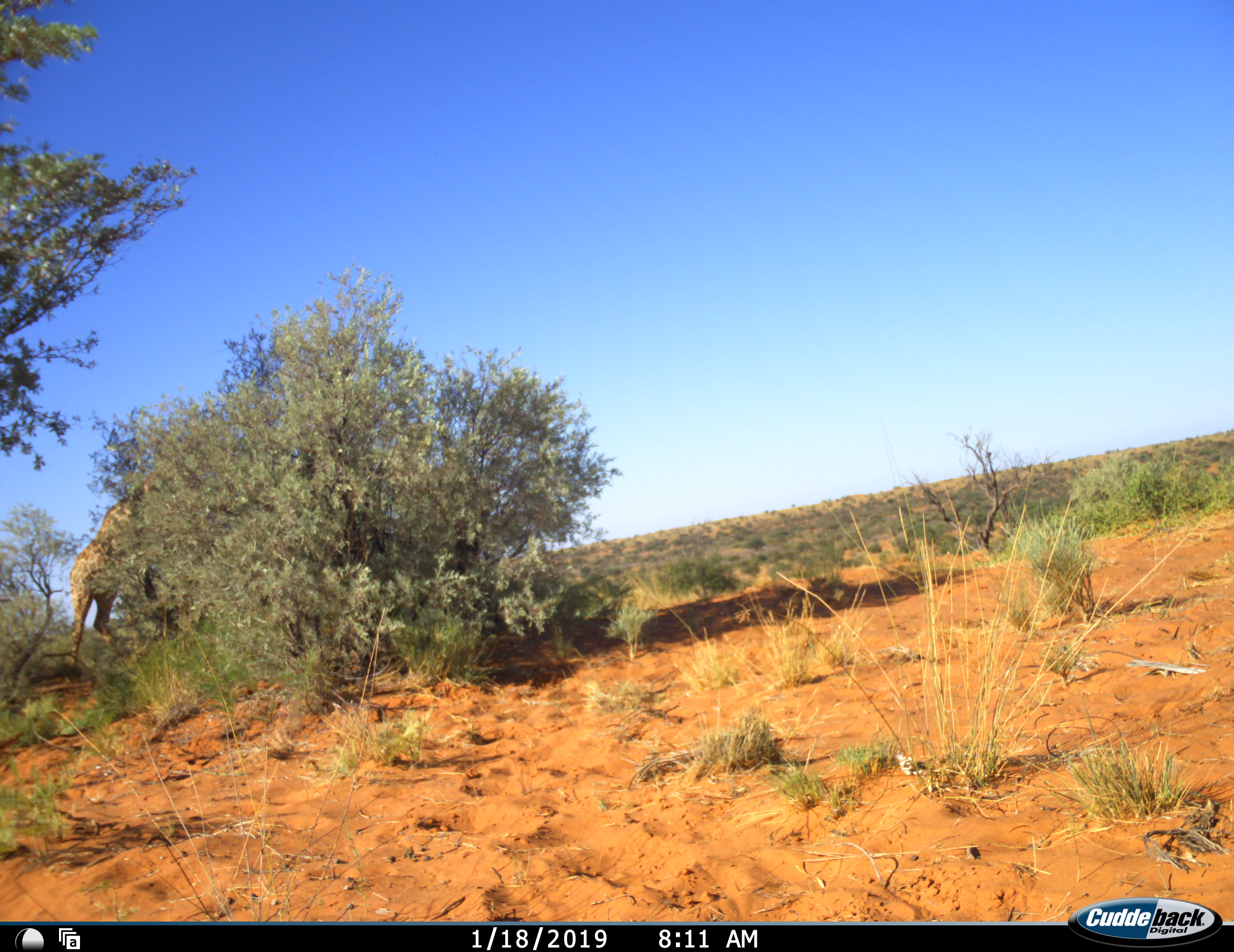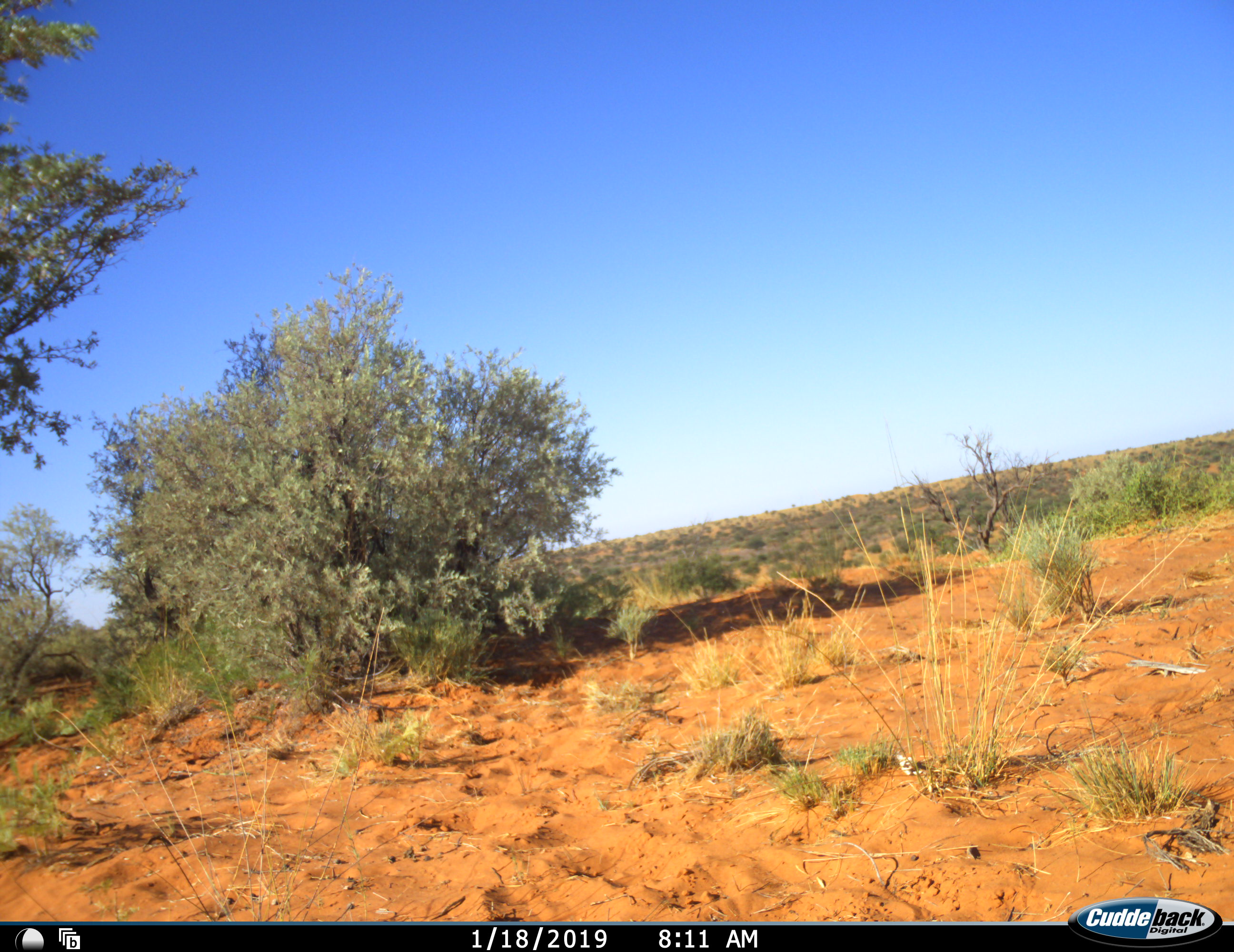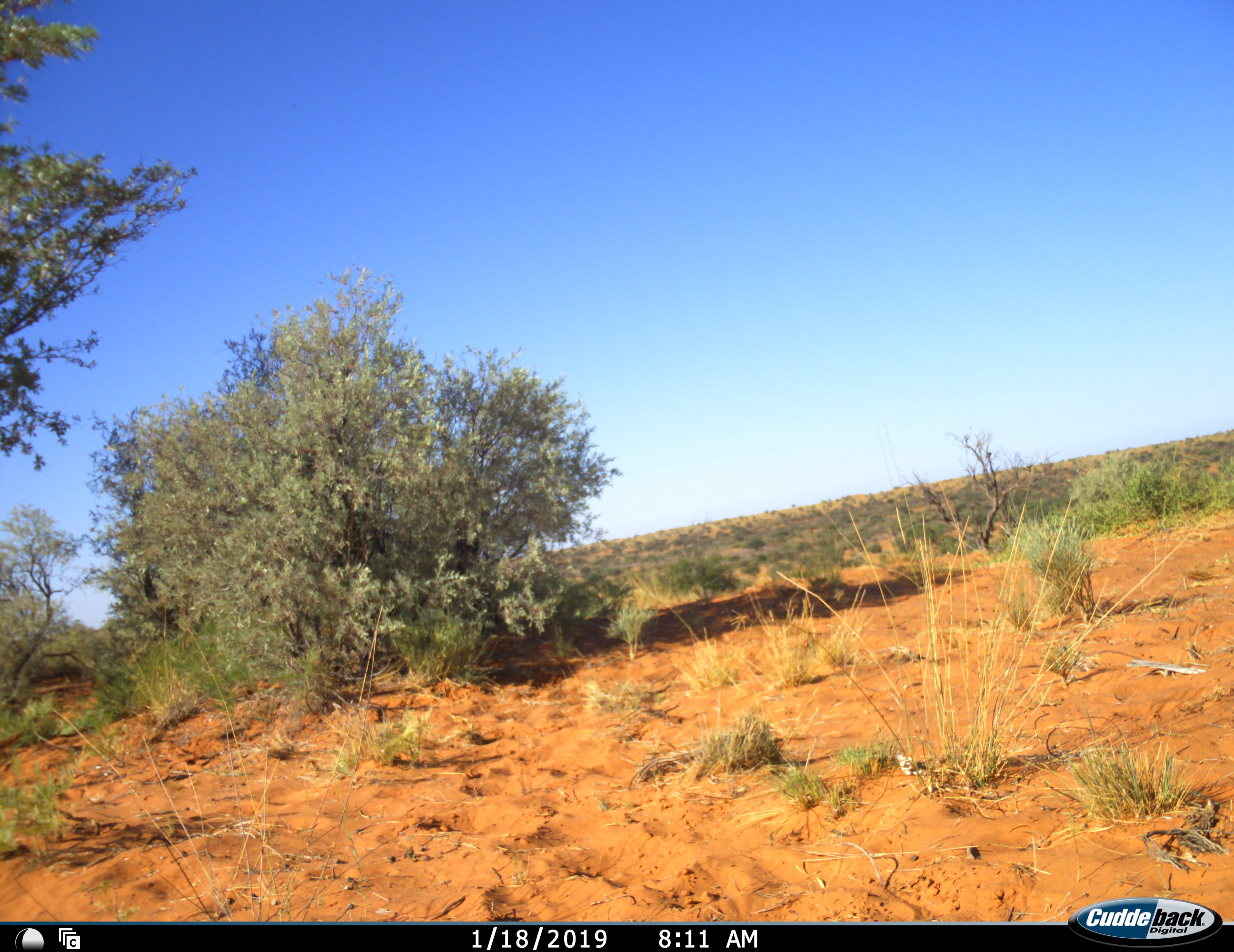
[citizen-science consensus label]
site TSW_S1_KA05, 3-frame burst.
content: unidentified animal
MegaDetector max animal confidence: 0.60